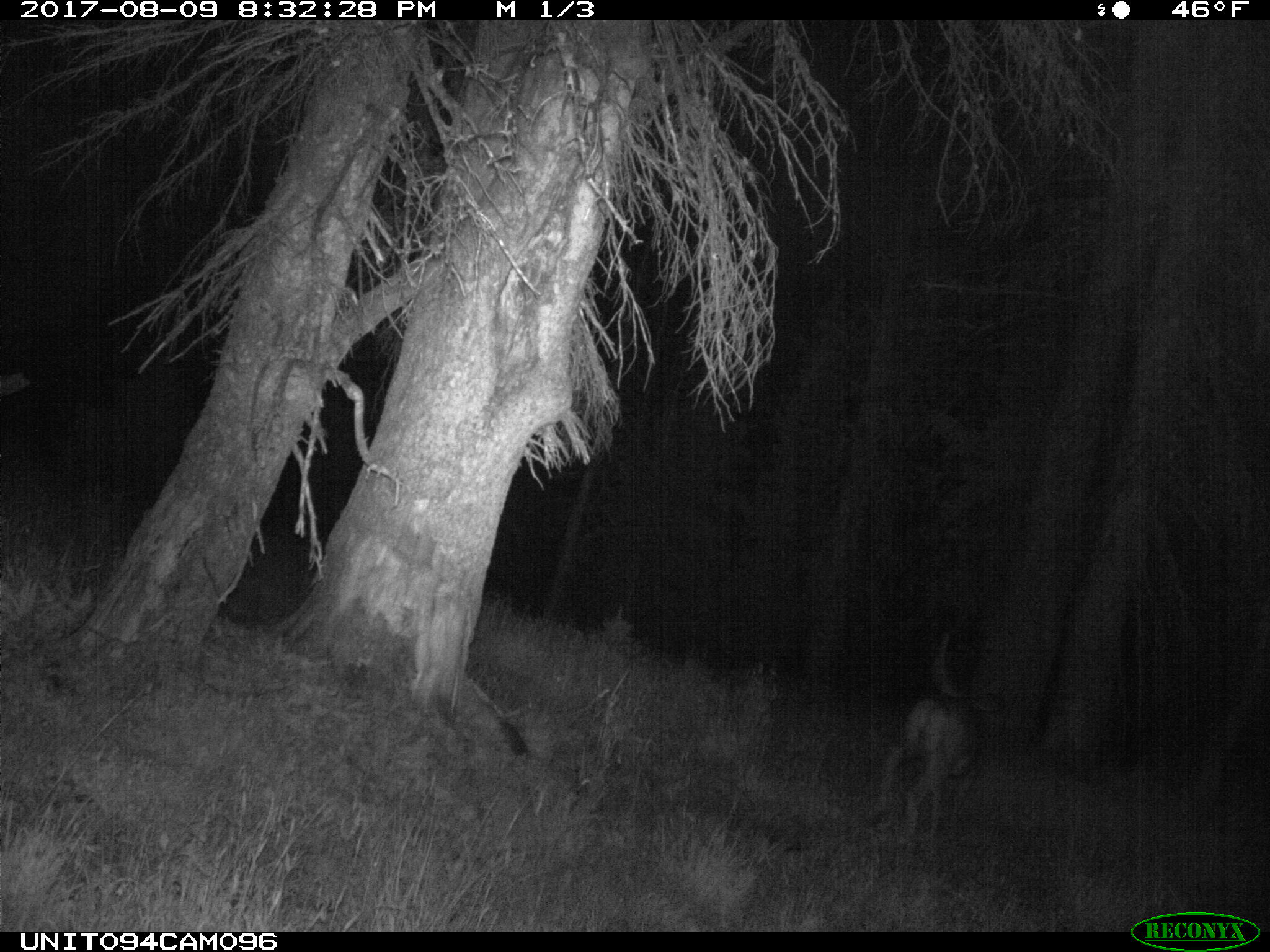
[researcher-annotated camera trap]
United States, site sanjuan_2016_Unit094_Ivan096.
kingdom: Animalia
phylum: Chordata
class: Mammalia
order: Artiodactyla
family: Cervidae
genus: Odocoileus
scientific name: Odocoileus hemionus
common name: mule deer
Odocoileus hemionus (mule deer).